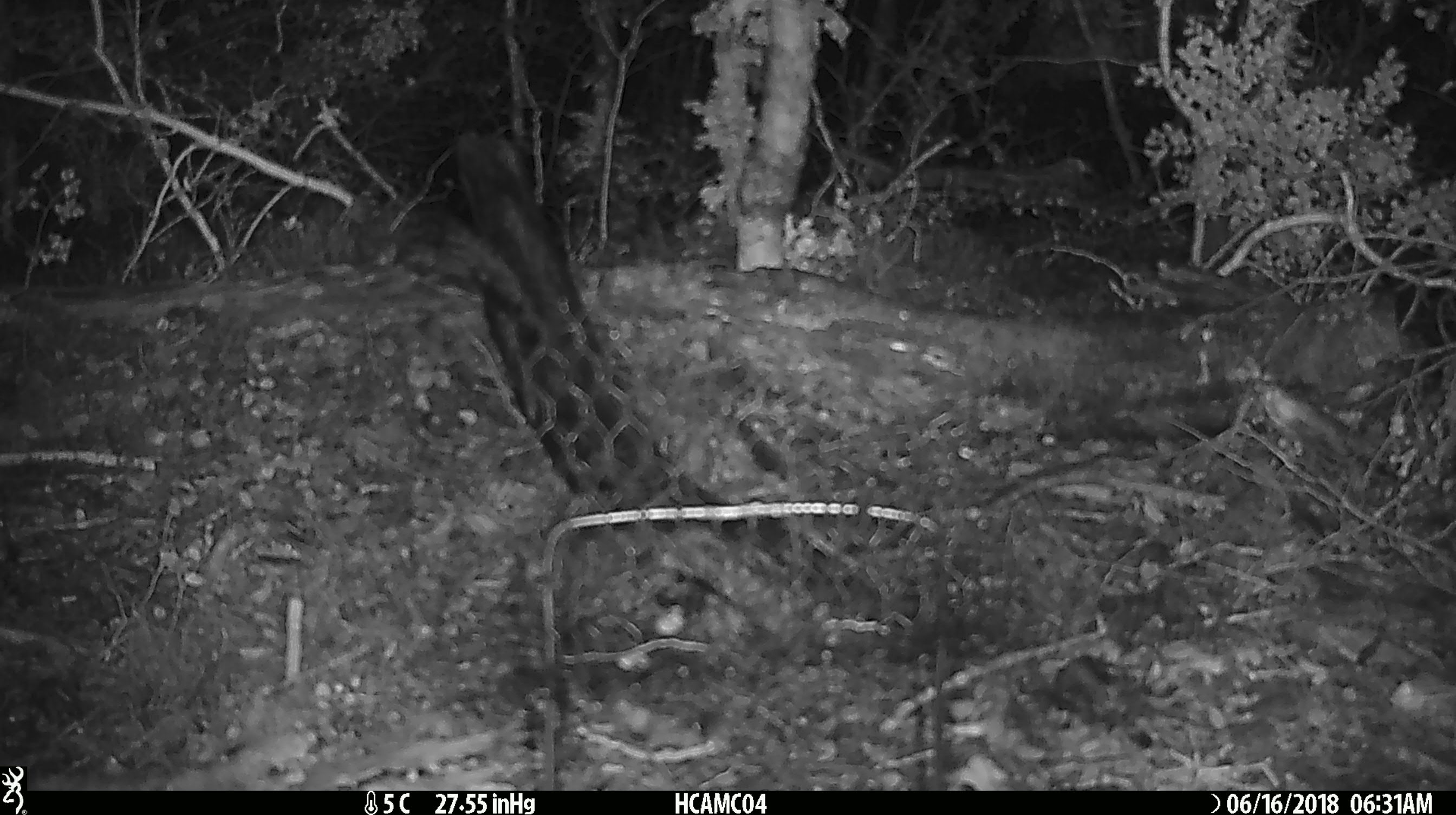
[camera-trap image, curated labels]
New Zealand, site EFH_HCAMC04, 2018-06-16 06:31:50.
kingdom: Animalia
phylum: Chordata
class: Mammalia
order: Rodentia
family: Muridae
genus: Mus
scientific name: Mus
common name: mouse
Mouse (Mus).